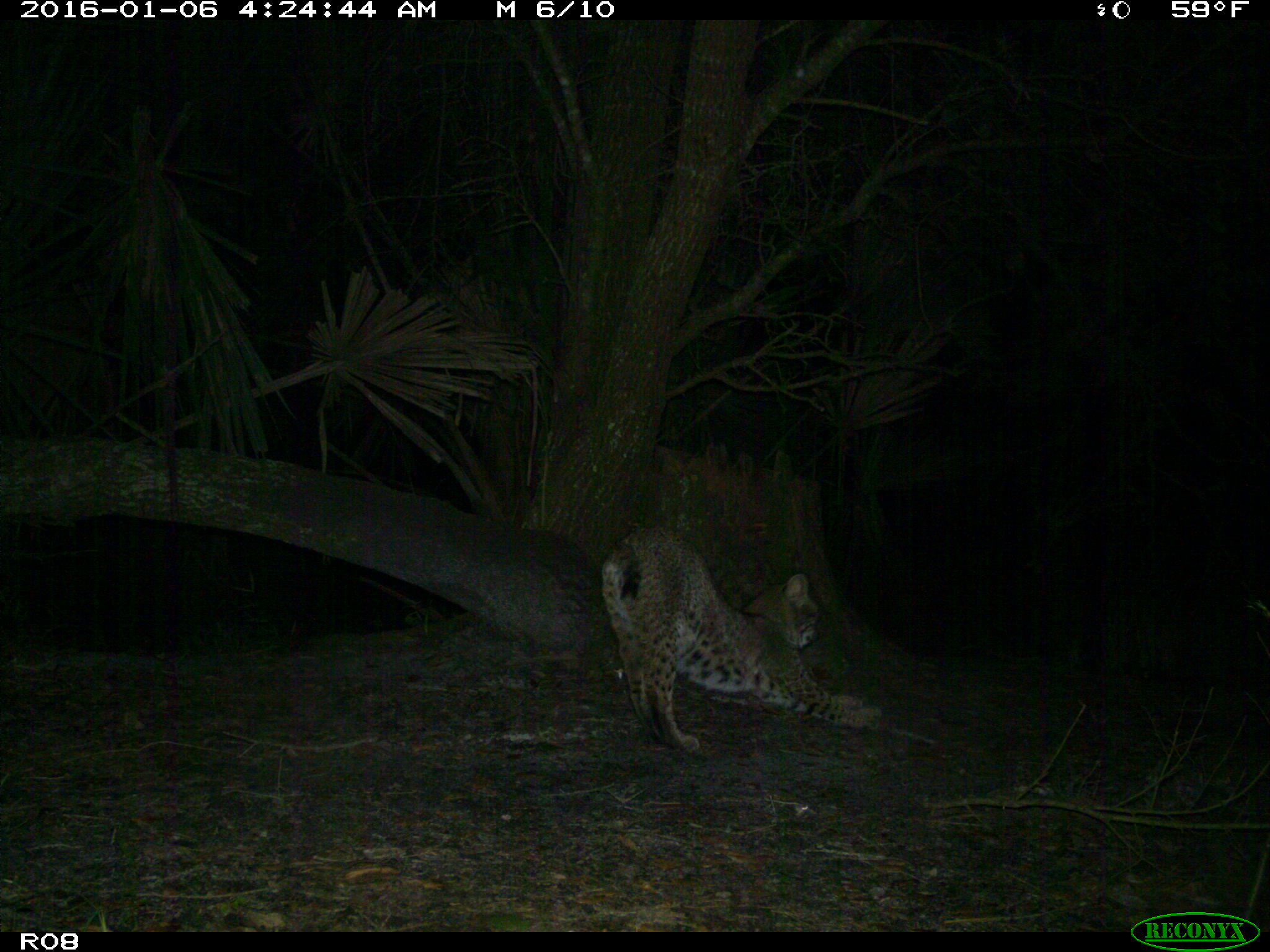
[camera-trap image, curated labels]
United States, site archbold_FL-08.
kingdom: Animalia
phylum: Chordata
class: Mammalia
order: Carnivora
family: Felidae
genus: Lynx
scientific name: Lynx rufus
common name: bobcat